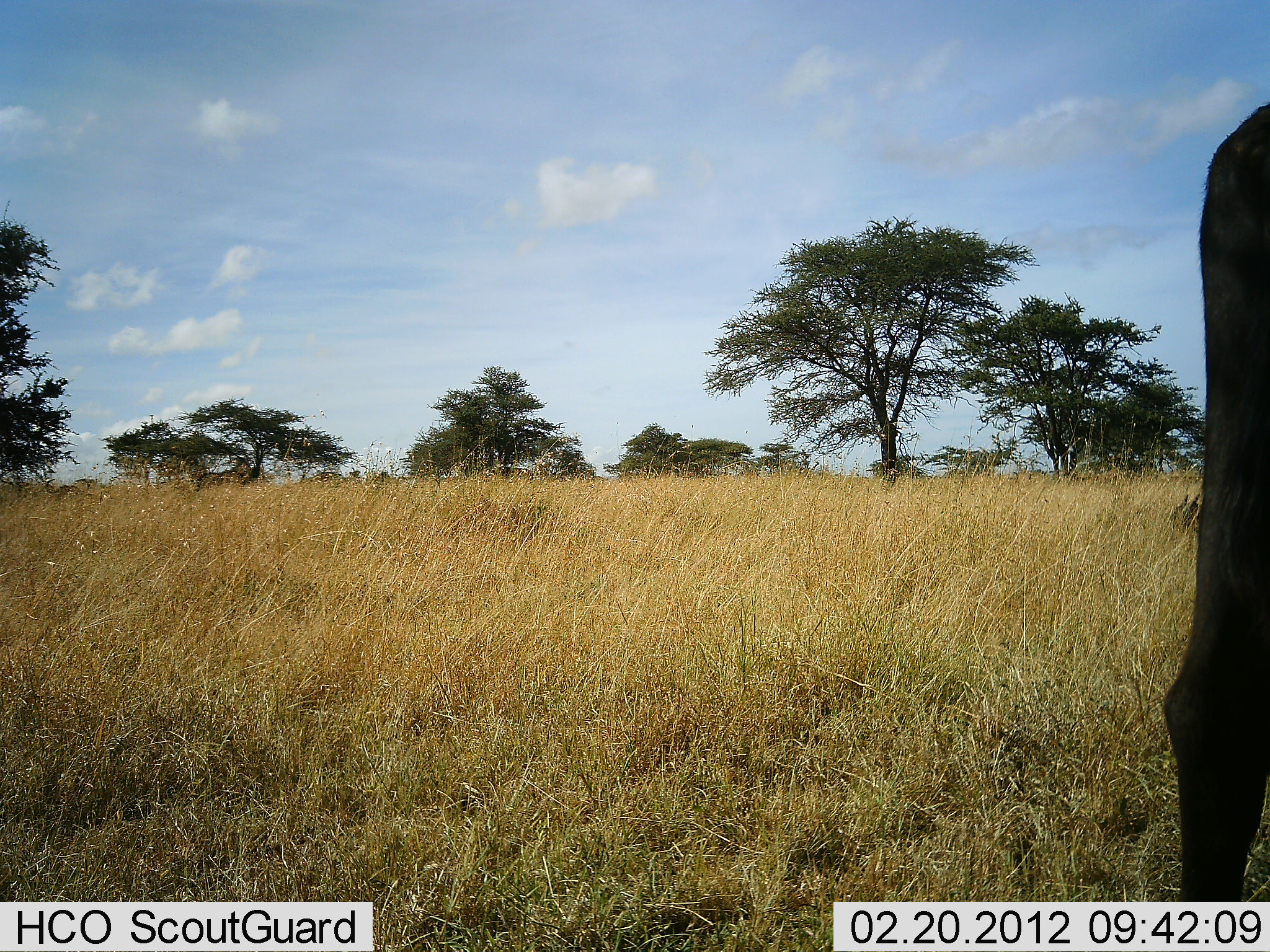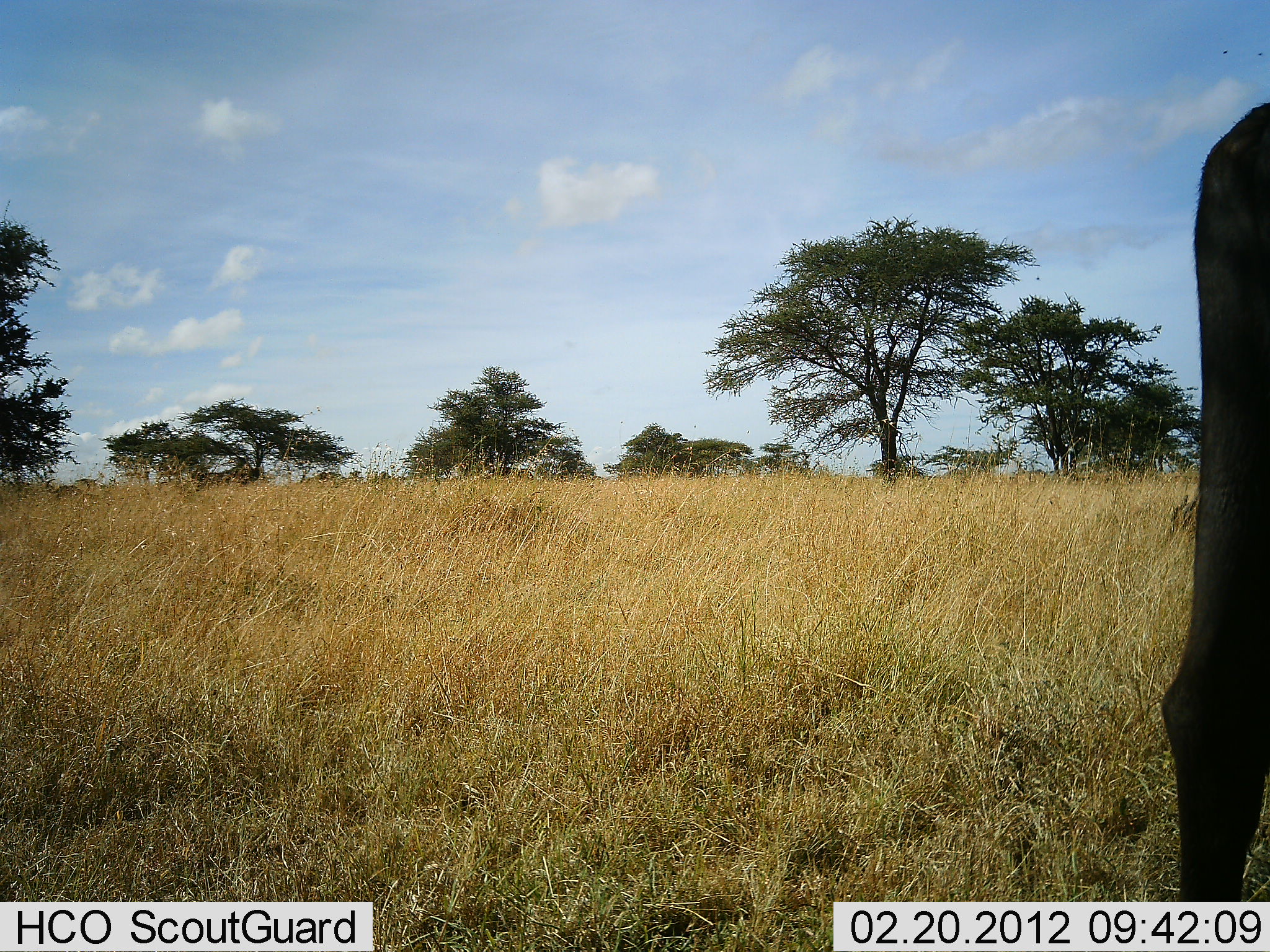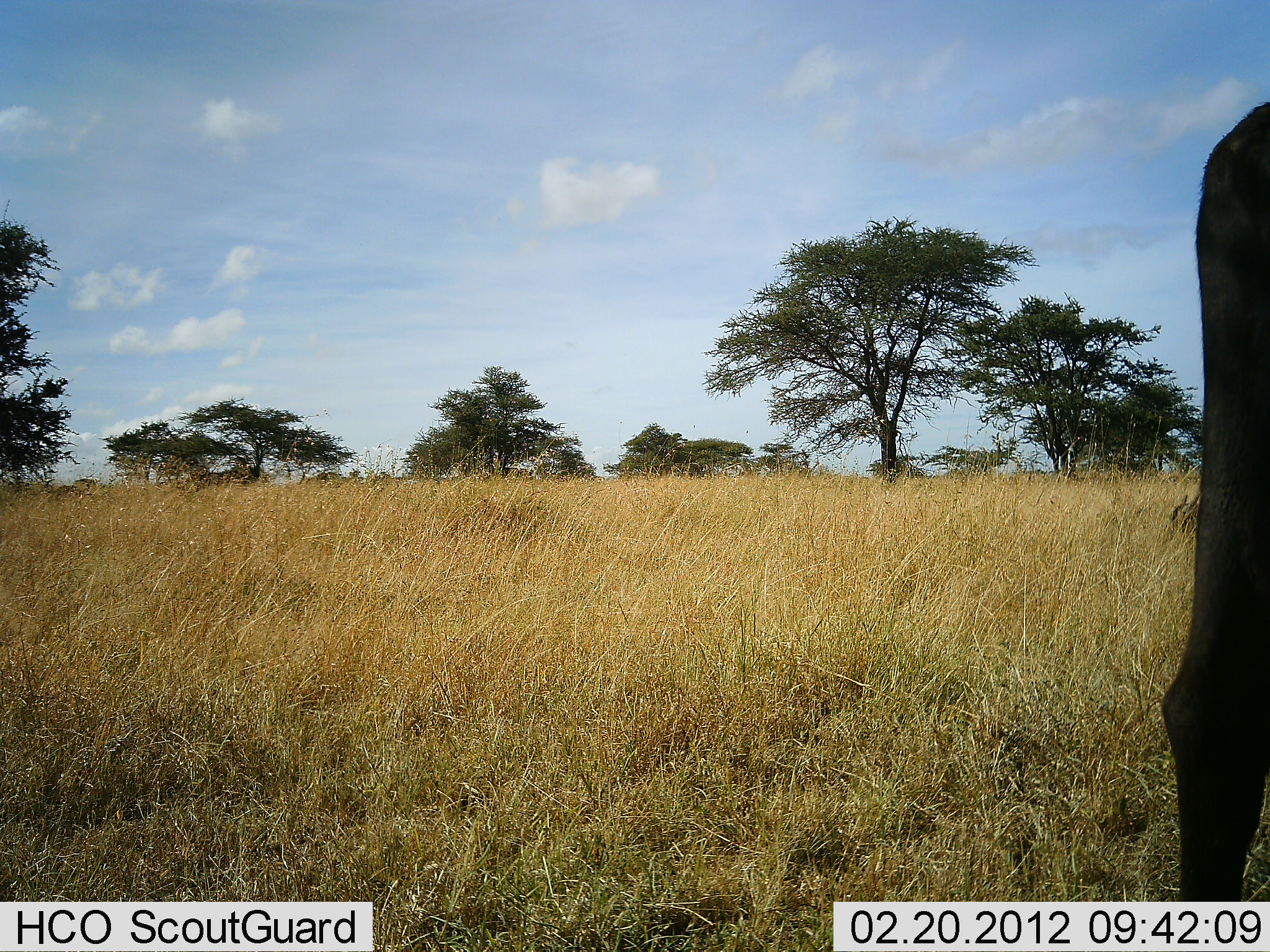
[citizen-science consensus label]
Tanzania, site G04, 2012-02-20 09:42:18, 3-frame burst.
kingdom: Animalia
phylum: Chordata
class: Mammalia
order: Artiodactyla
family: Bovidae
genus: Connochaetes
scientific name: Connochaetes taurinus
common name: blue wildebeest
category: wildebeest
Wildebeest (blue wildebeest) (Connochaetes taurinus), count 1. Behavior (volunteer vote fractions): standing 100%, resting 0%, moving 0%, interacting 0%. Young present (vote fraction): 0%. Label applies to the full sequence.